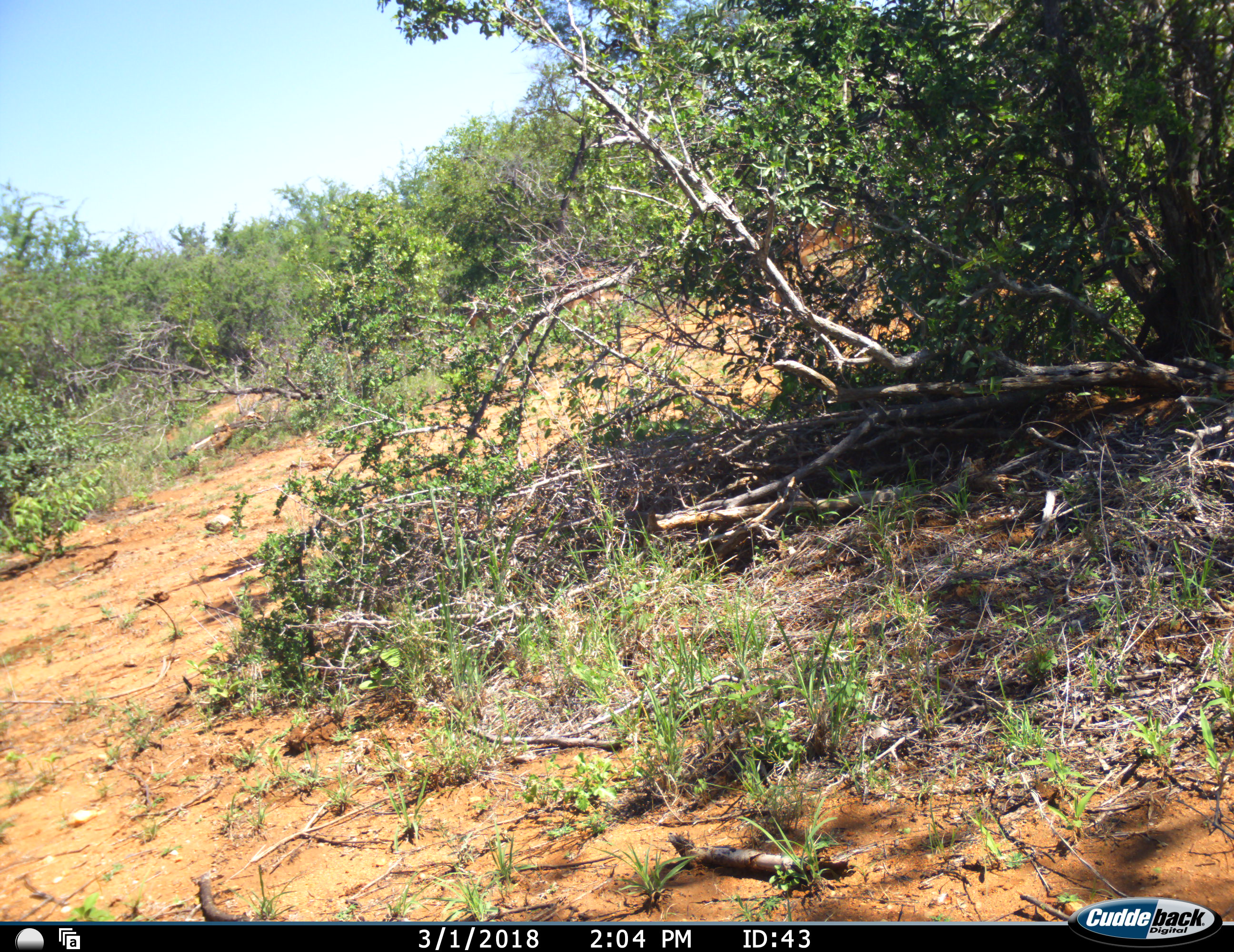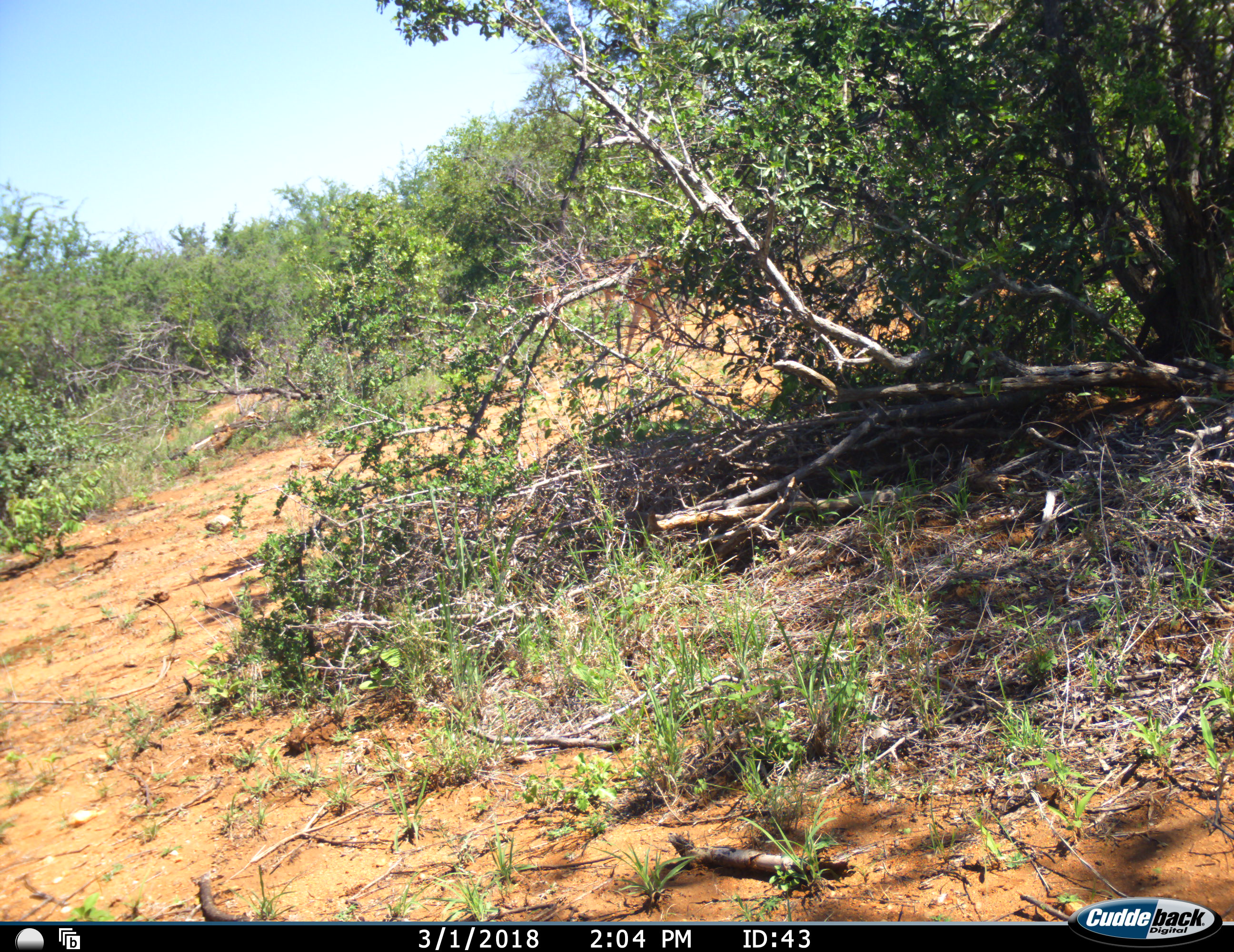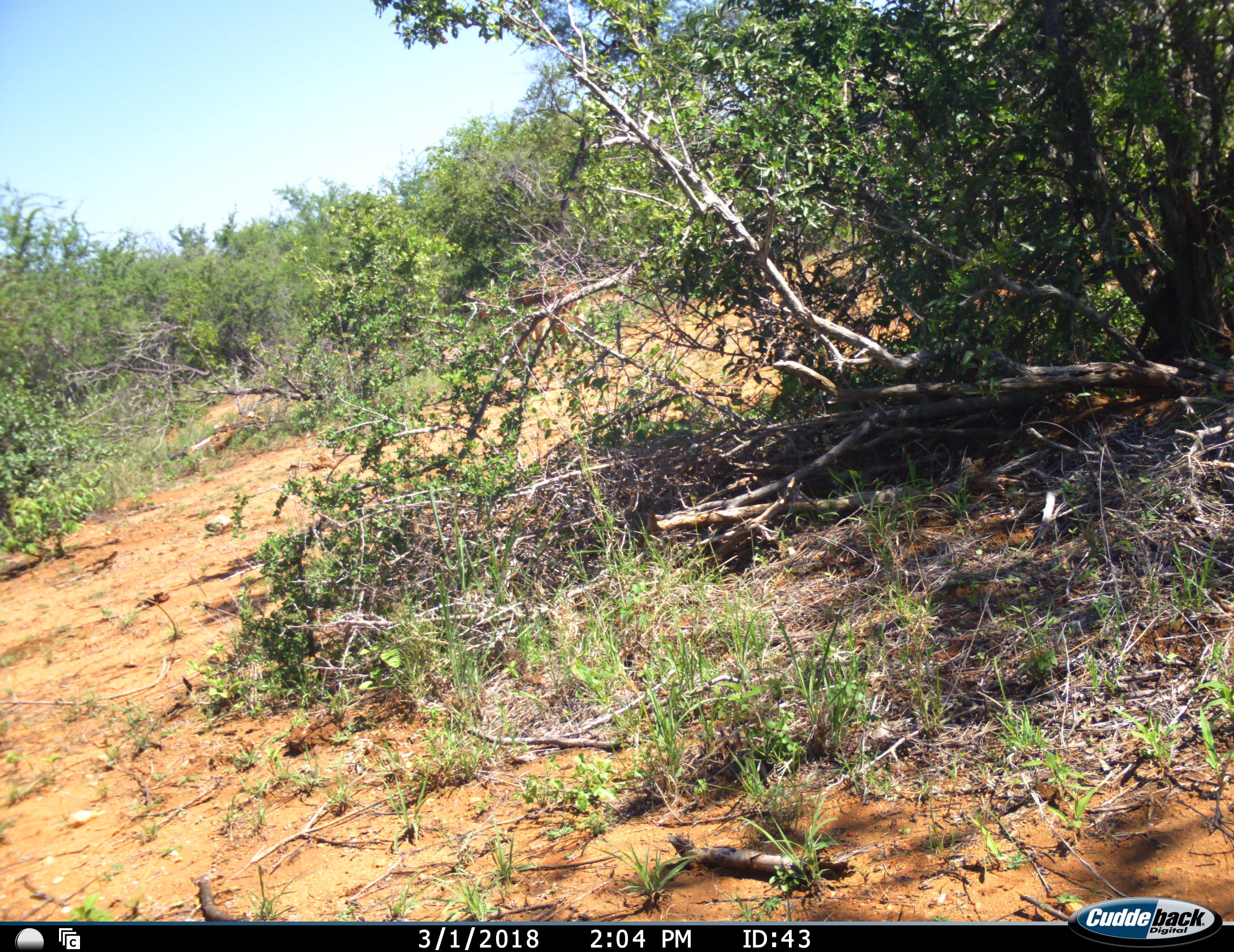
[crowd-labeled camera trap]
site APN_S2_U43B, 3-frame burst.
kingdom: Animalia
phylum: Chordata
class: Mammalia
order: Artiodactyla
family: Bovidae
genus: Aepyceros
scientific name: Aepyceros melampus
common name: impala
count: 2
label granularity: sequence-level